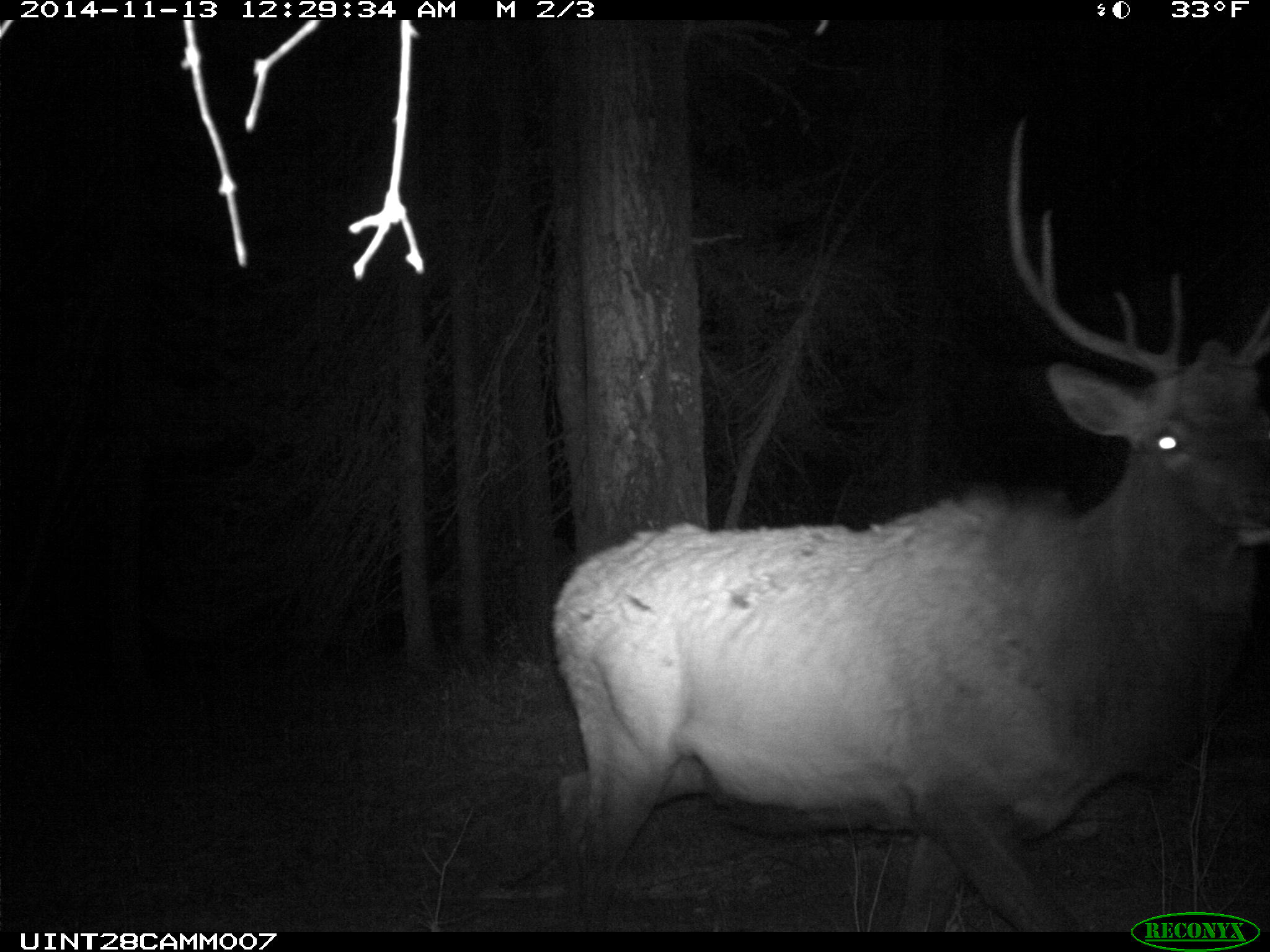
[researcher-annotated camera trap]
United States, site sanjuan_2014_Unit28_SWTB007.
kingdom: Animalia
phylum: Chordata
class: Mammalia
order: Artiodactyla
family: Cervidae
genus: Cervus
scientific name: Cervus elaphus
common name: red deer